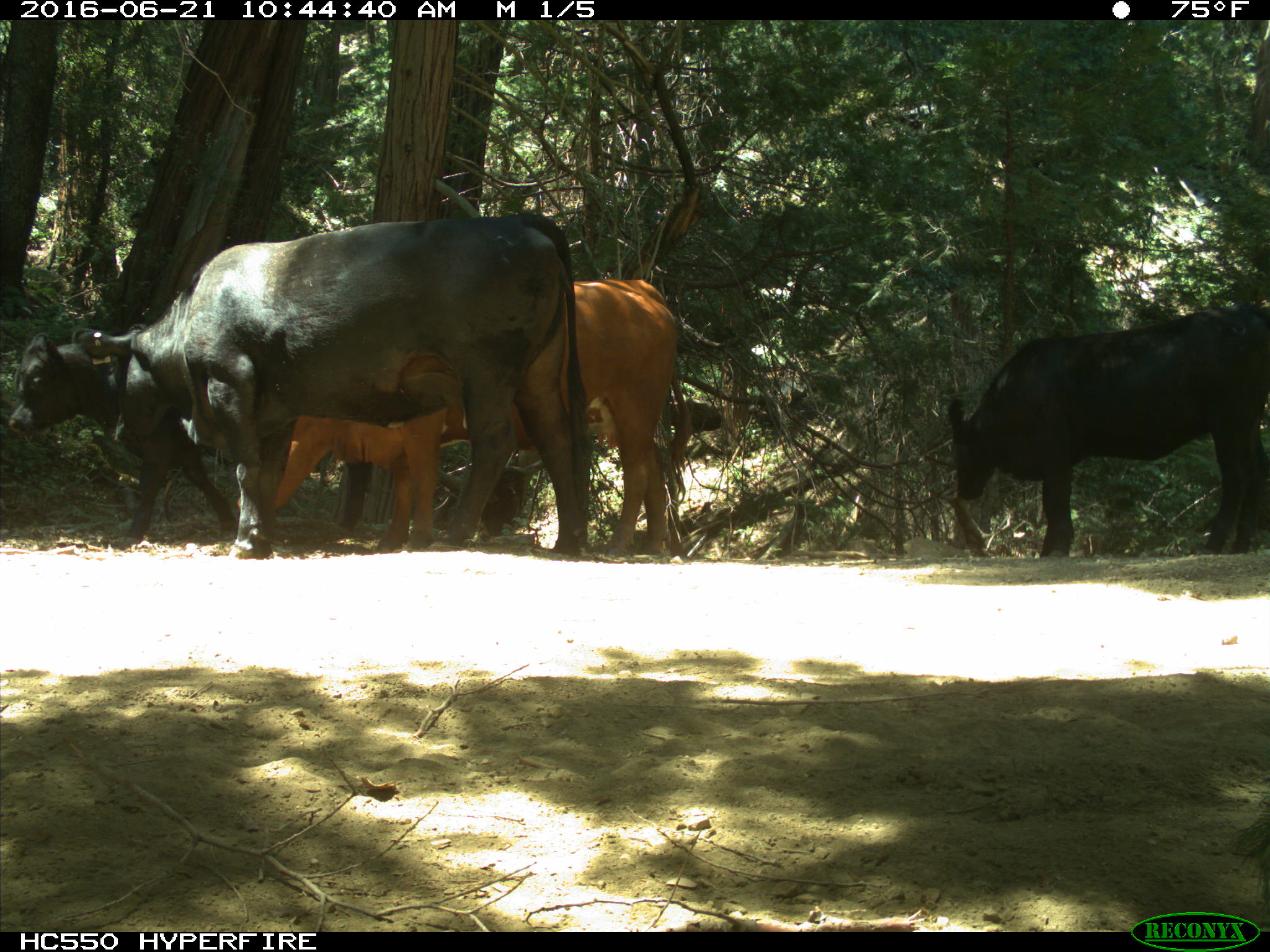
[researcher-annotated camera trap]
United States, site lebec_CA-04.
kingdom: Animalia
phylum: Chordata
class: Mammalia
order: Artiodactyla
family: Bovidae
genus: Bos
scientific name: Bos taurus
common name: domestic cow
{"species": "Bos taurus (domestic cow)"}